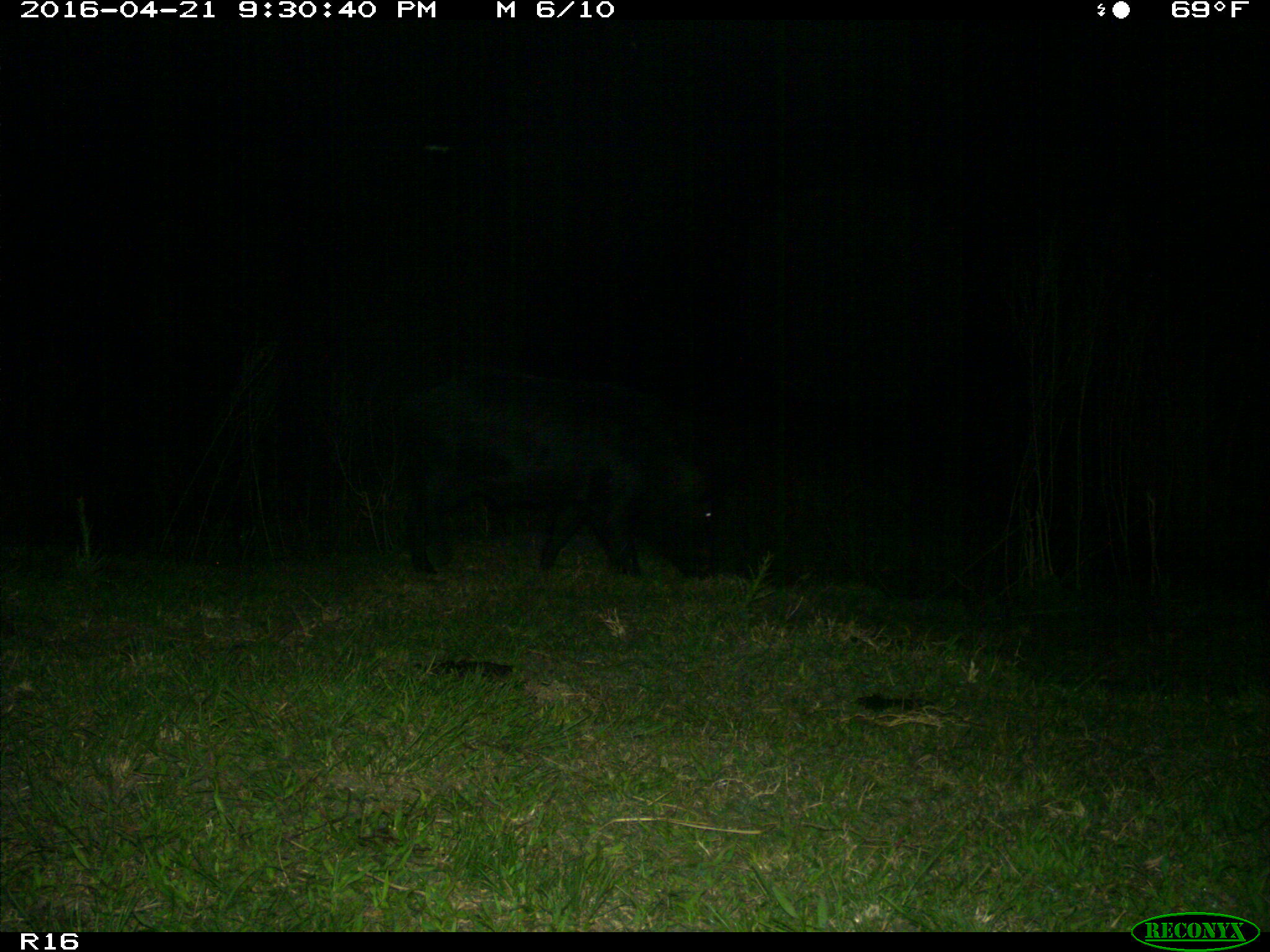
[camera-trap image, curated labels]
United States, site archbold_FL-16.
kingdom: Animalia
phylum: Chordata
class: Mammalia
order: Artiodactyla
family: Suidae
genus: Sus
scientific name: Sus scrofa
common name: wild boar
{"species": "Sus scrofa (wild boar)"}